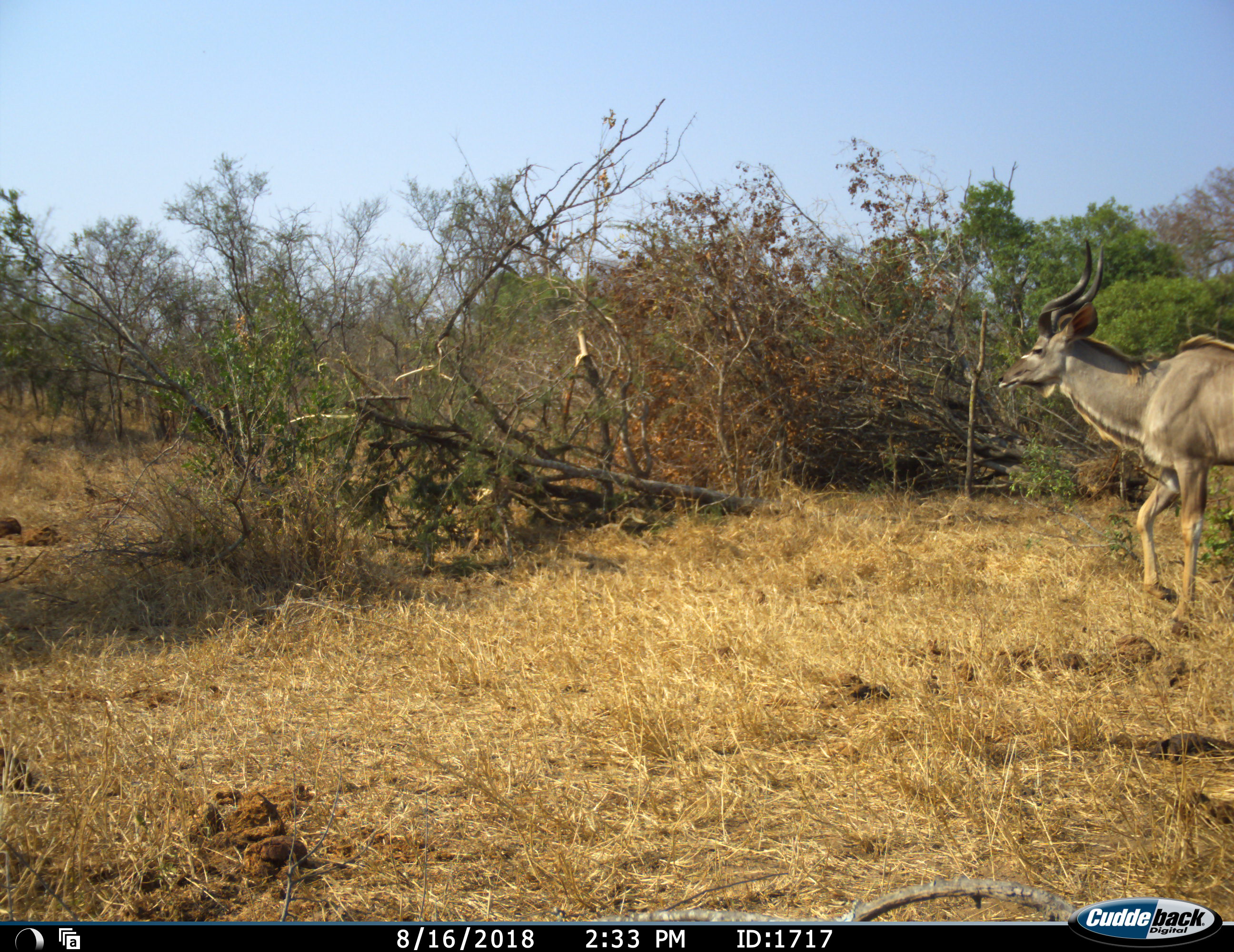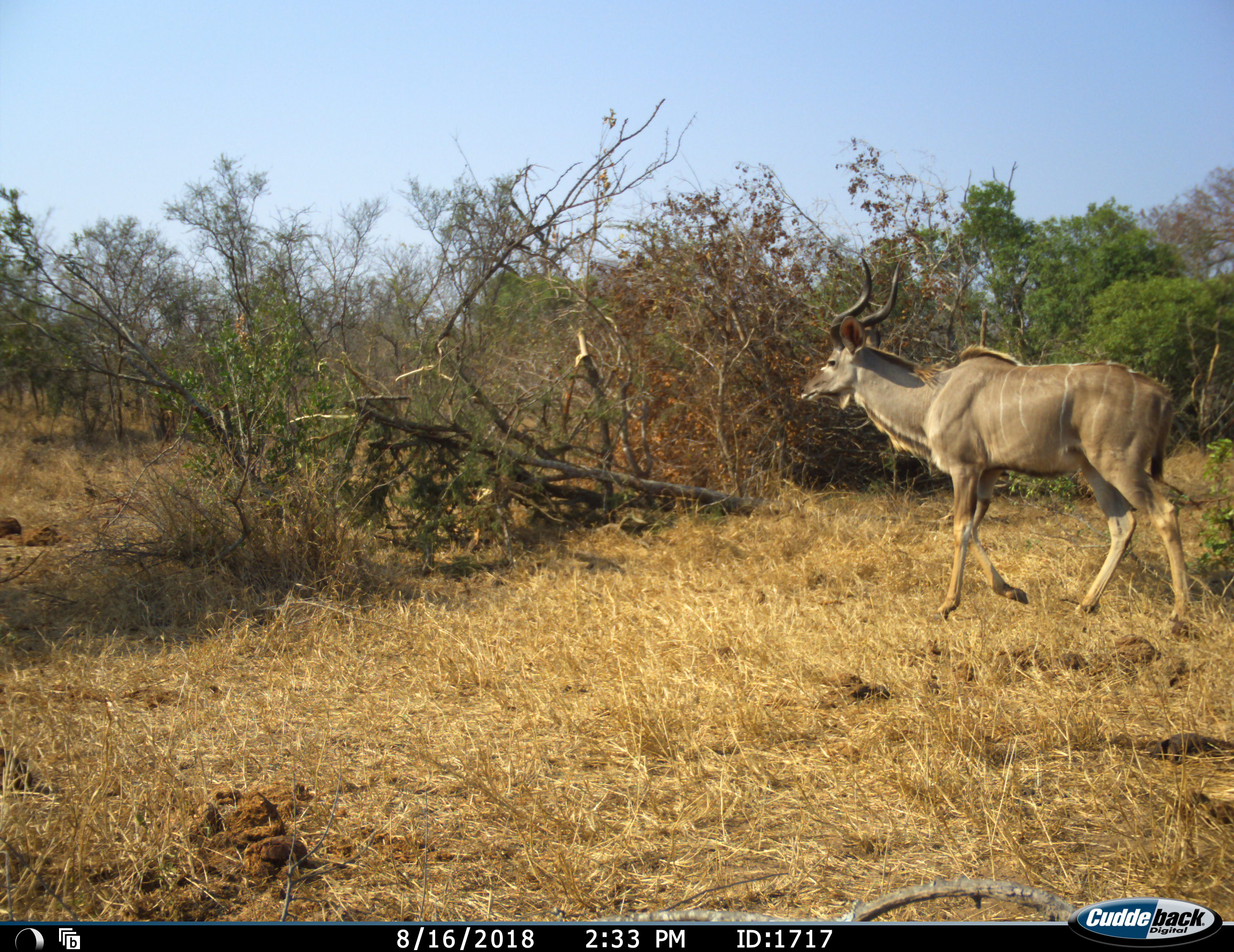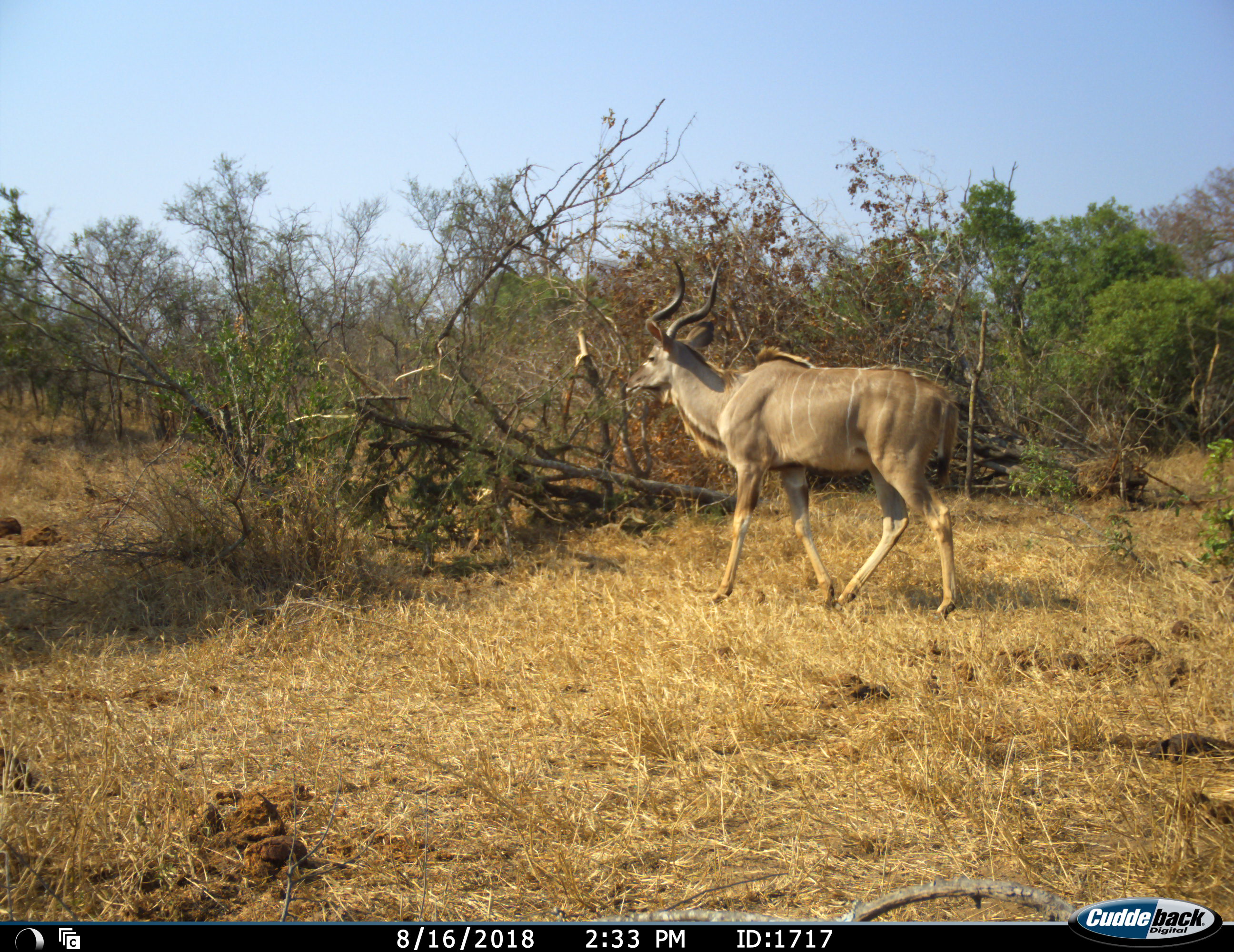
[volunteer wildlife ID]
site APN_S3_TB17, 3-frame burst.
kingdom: Animalia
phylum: Chordata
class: Mammalia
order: Artiodactyla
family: Bovidae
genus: Tragelaphus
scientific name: Tragelaphus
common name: kudu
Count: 1.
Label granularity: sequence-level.